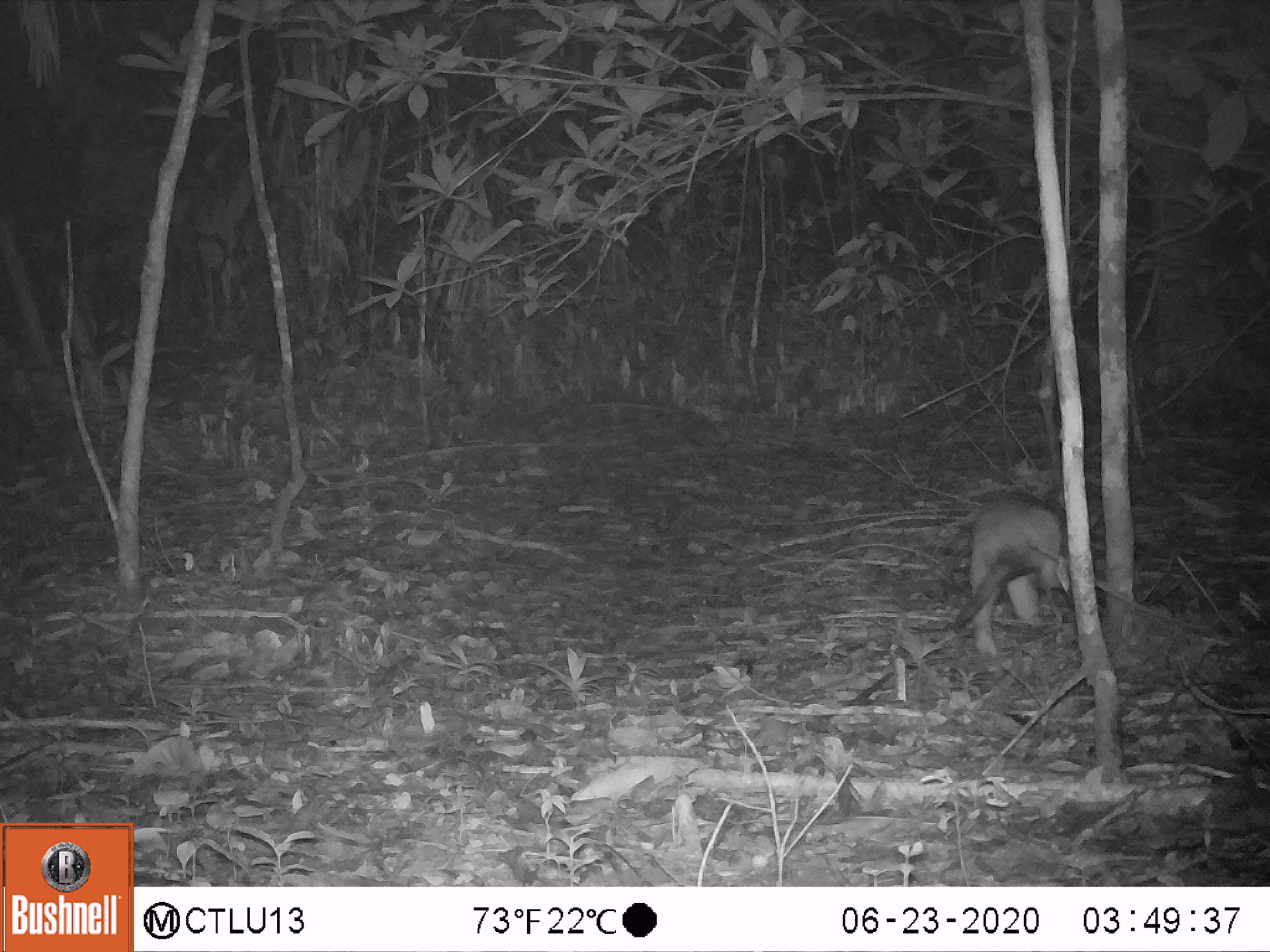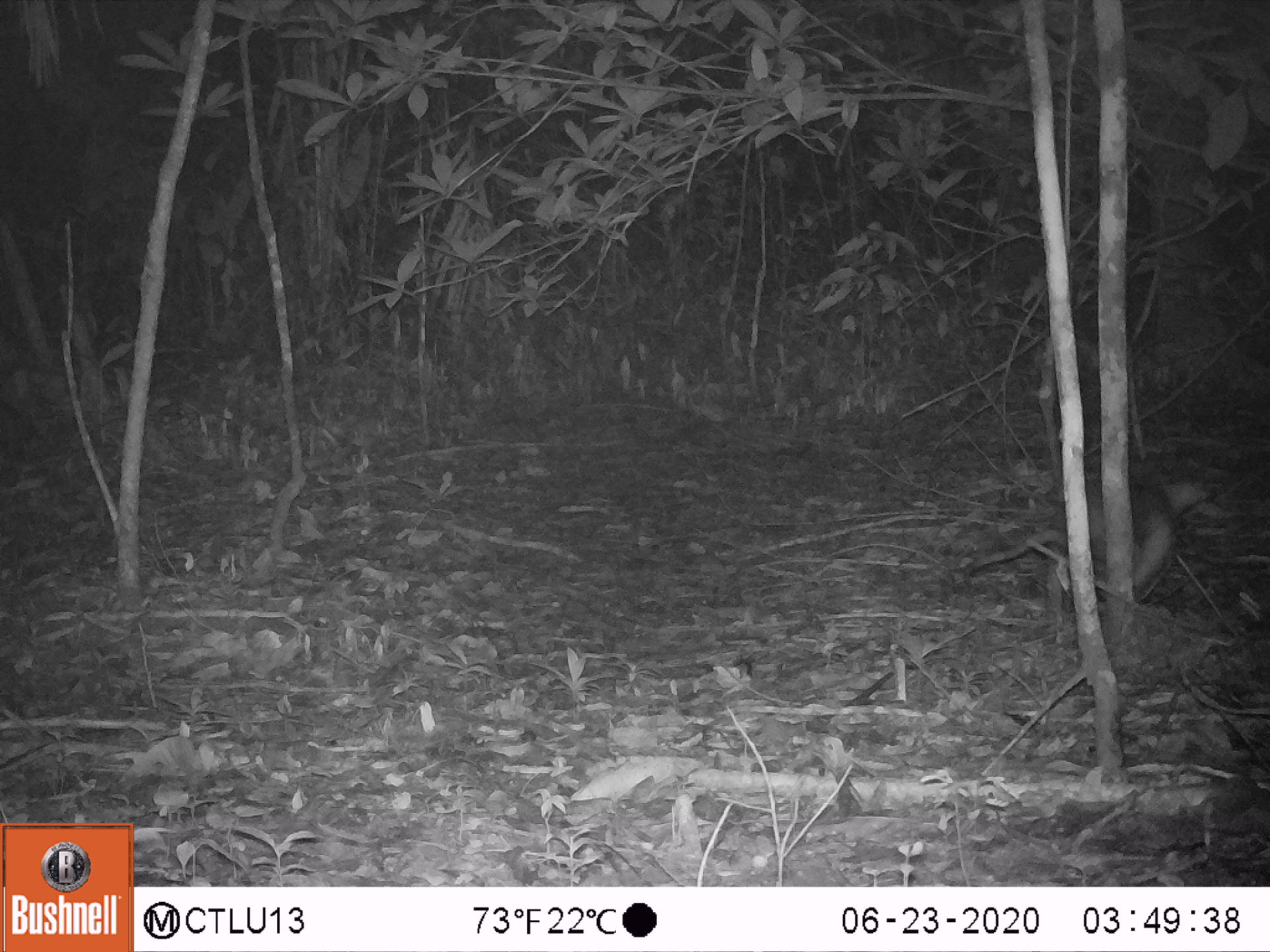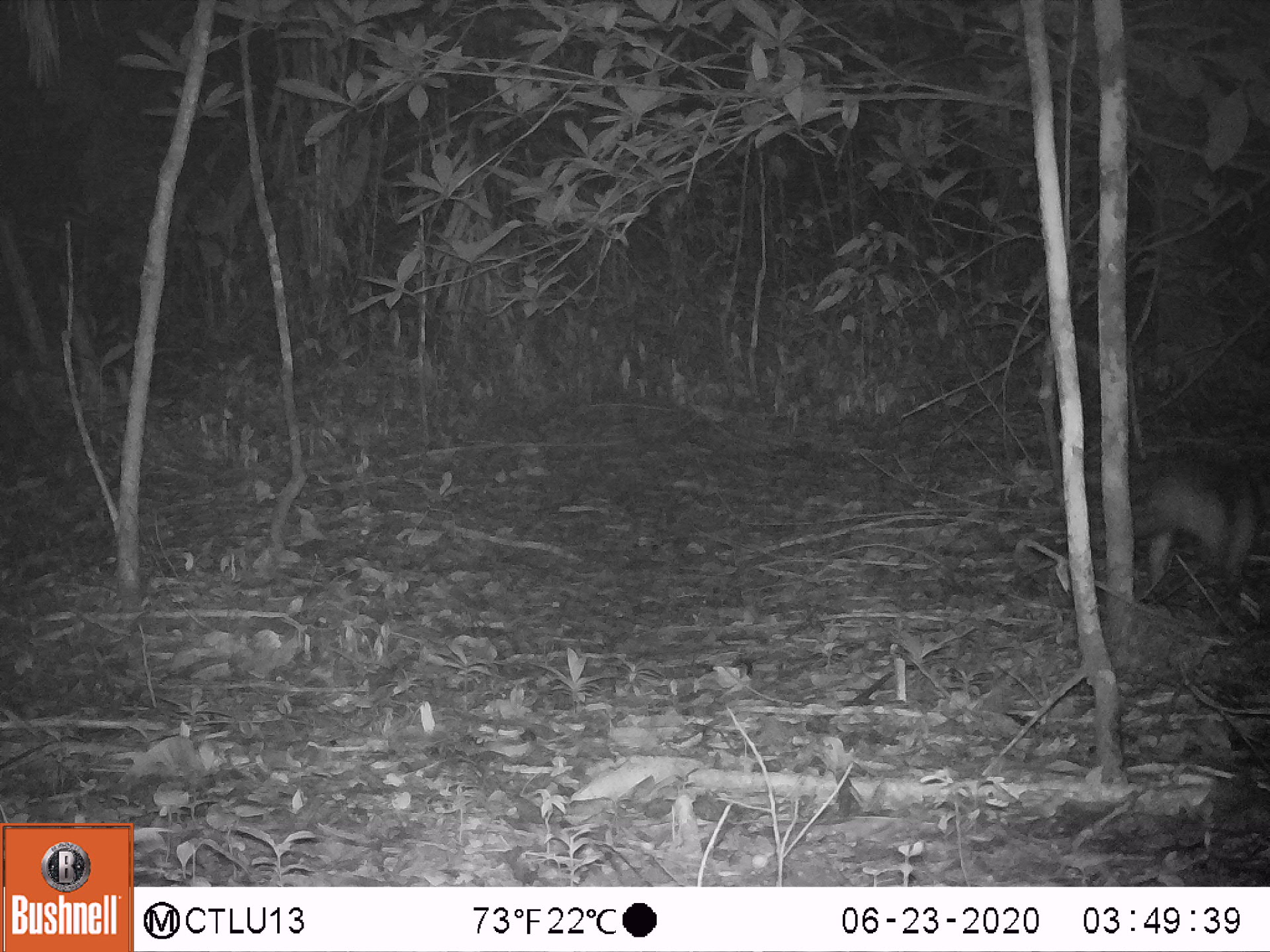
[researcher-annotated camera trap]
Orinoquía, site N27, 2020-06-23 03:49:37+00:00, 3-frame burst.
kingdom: Animalia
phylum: Chordata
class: Mammalia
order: Pilosa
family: Myrmecophagidae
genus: Tamandua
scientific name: Tamandua tetradactyla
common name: southern tamandua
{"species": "southern tamandua (Tamandua tetradactyla)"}